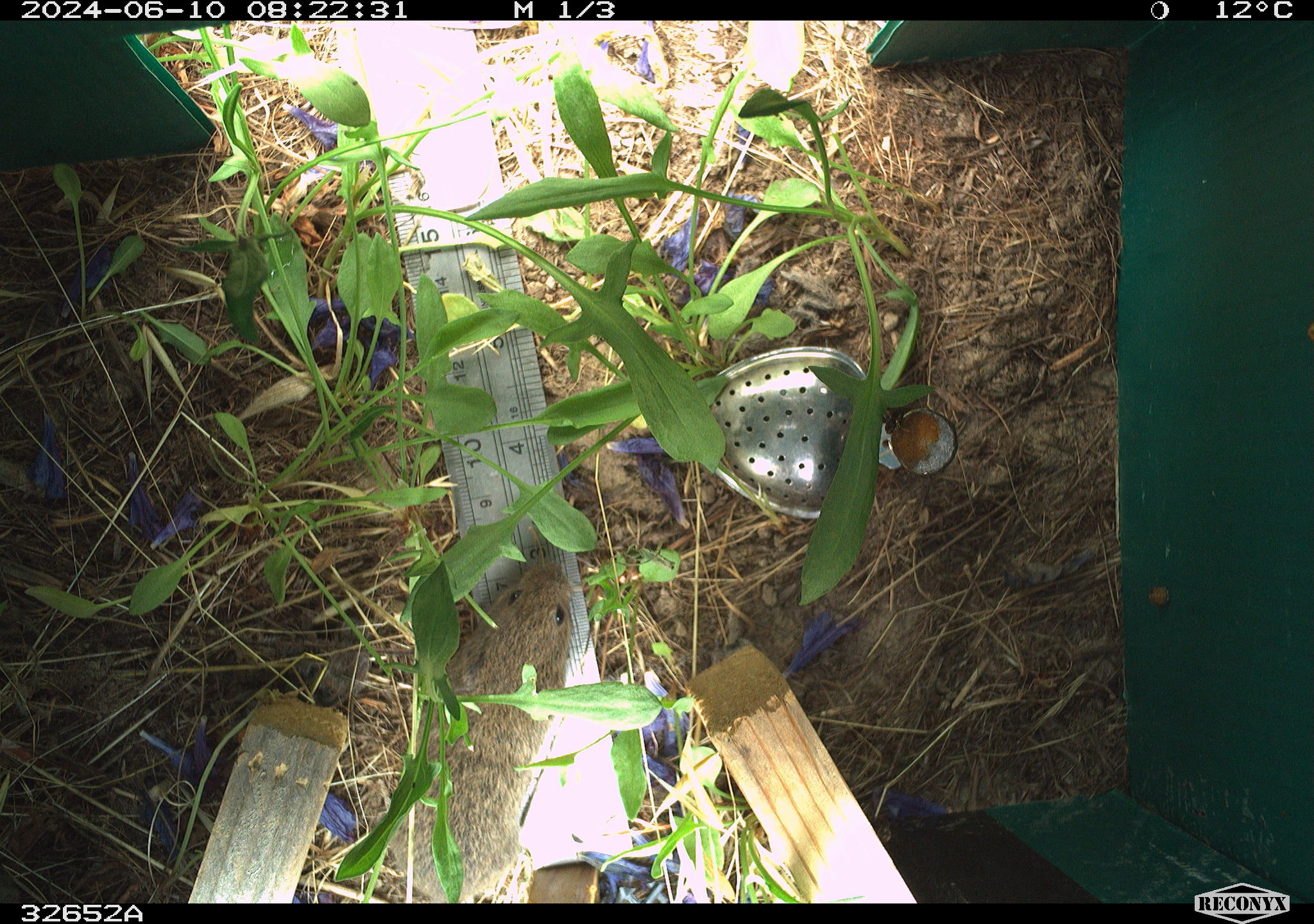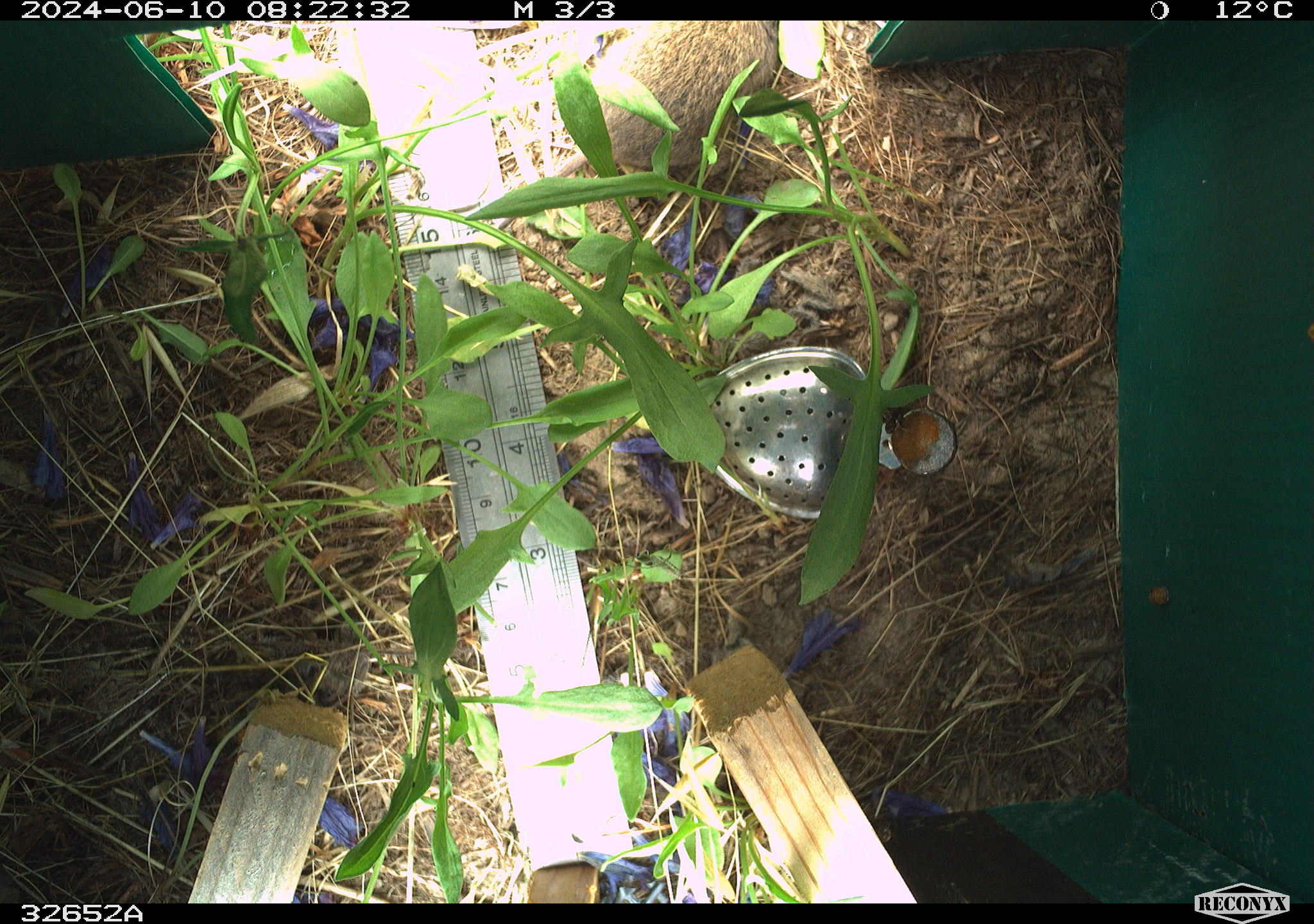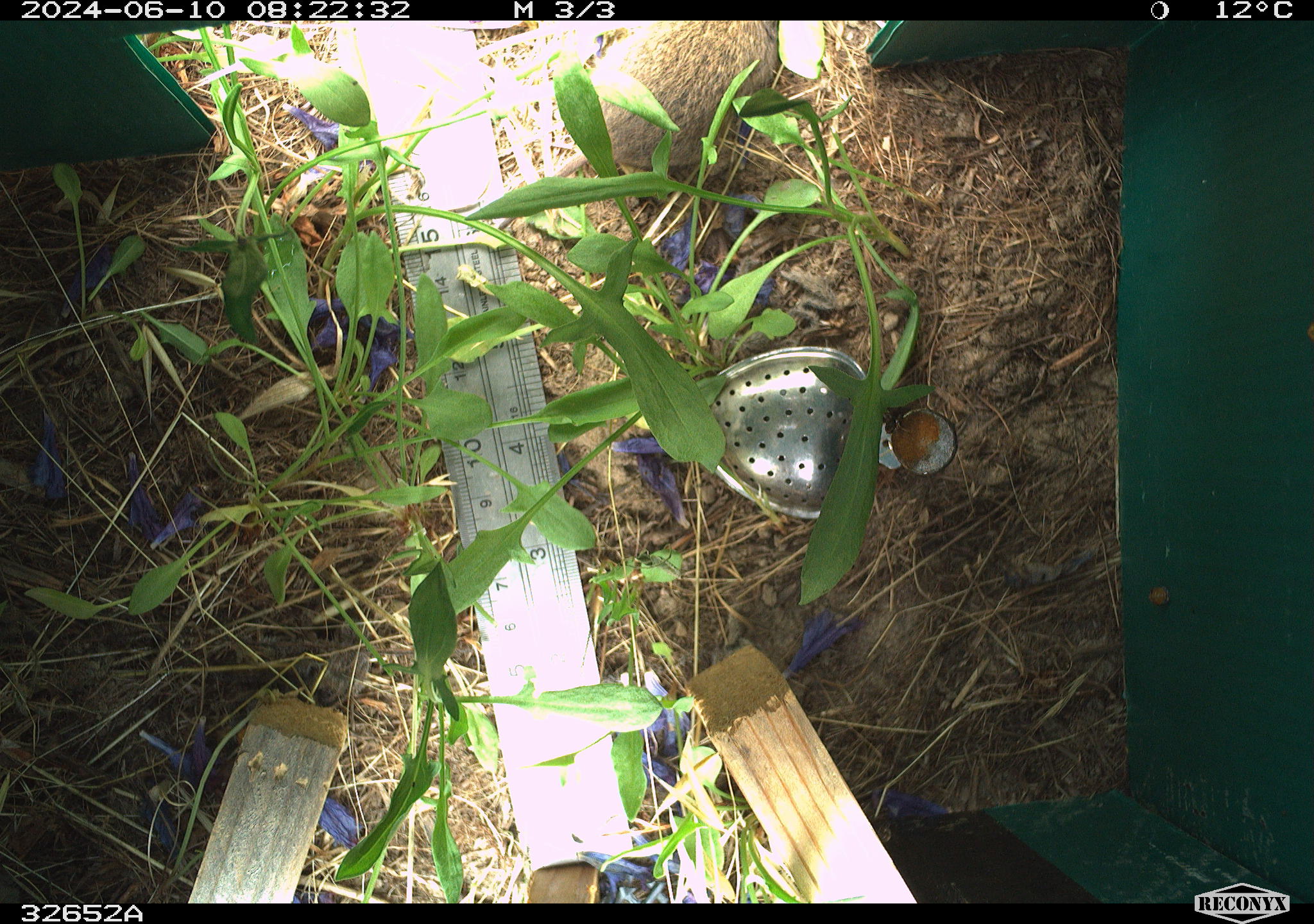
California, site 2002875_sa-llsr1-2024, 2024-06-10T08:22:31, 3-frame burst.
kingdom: Animalia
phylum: Chordata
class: Mammalia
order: Rodentia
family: Cricetidae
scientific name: Arvicolinae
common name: voles, lemmings, and muskrats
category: arvicolinae subfamily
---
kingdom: Animalia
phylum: Chordata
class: Mammalia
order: Rodentia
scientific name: Rodentia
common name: rodent